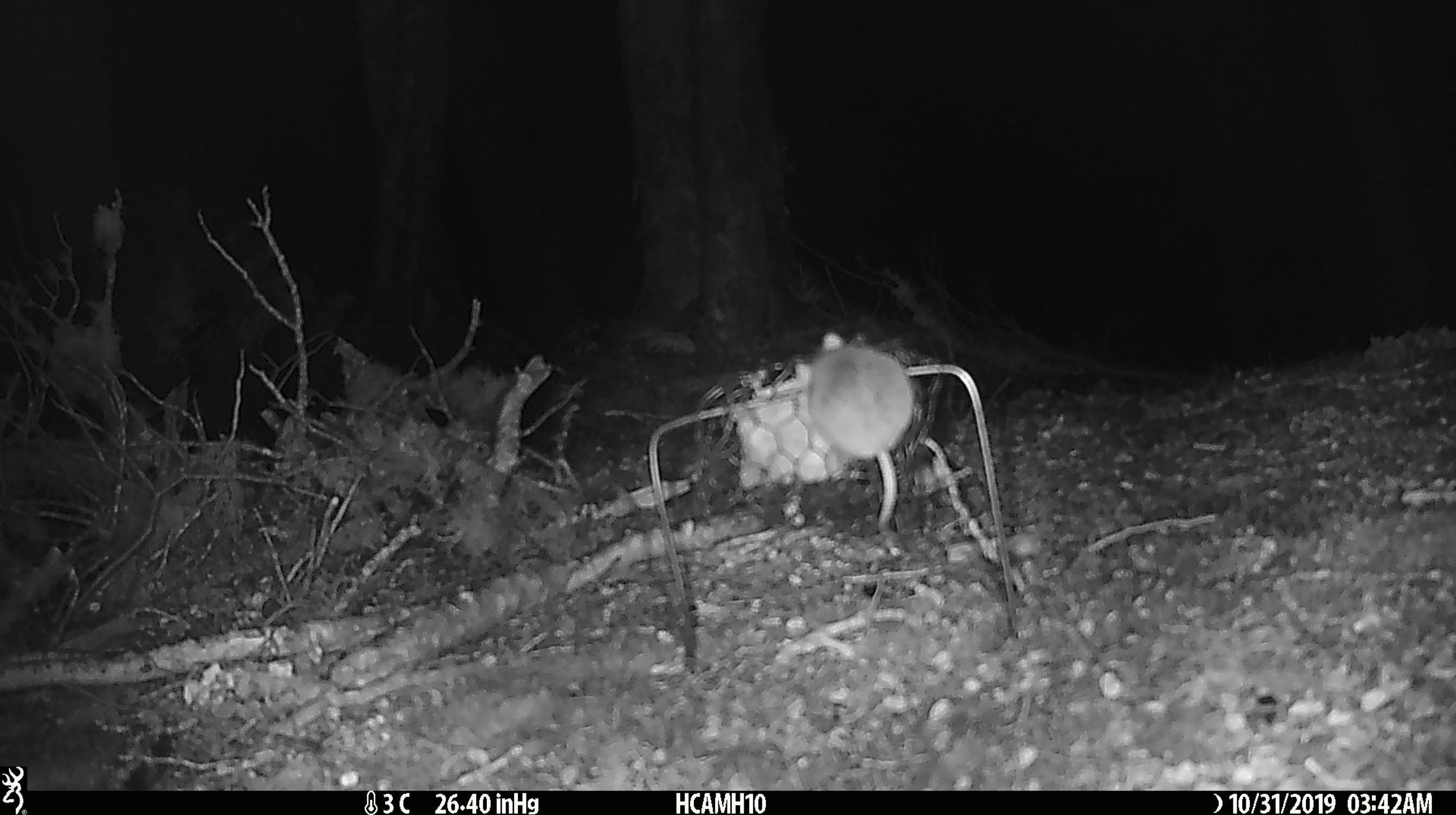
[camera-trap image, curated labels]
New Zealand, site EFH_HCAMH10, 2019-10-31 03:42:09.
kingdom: Animalia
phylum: Chordata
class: Mammalia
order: Rodentia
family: Muridae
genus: Mus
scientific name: Mus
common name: mouse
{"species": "mouse (Mus)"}